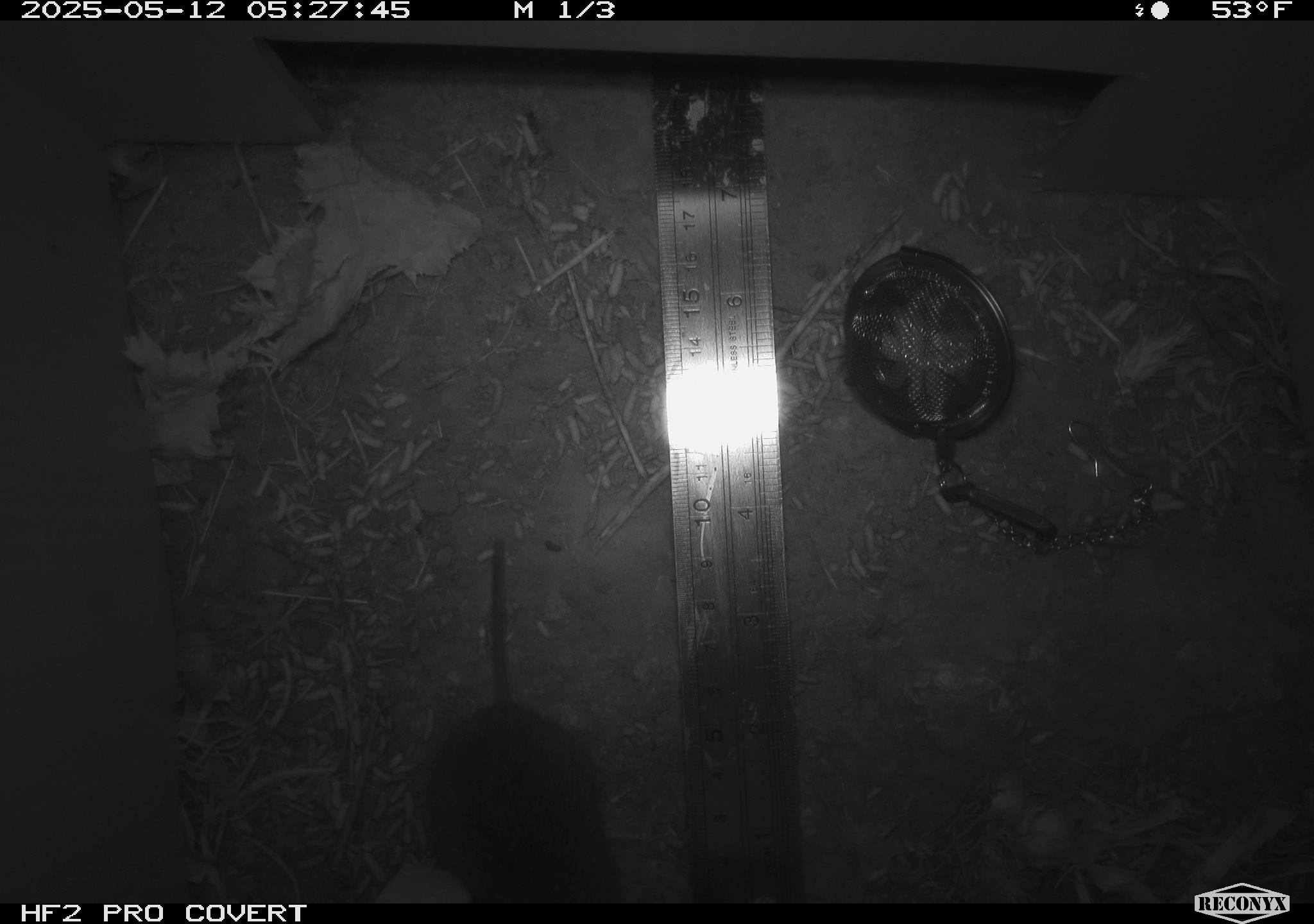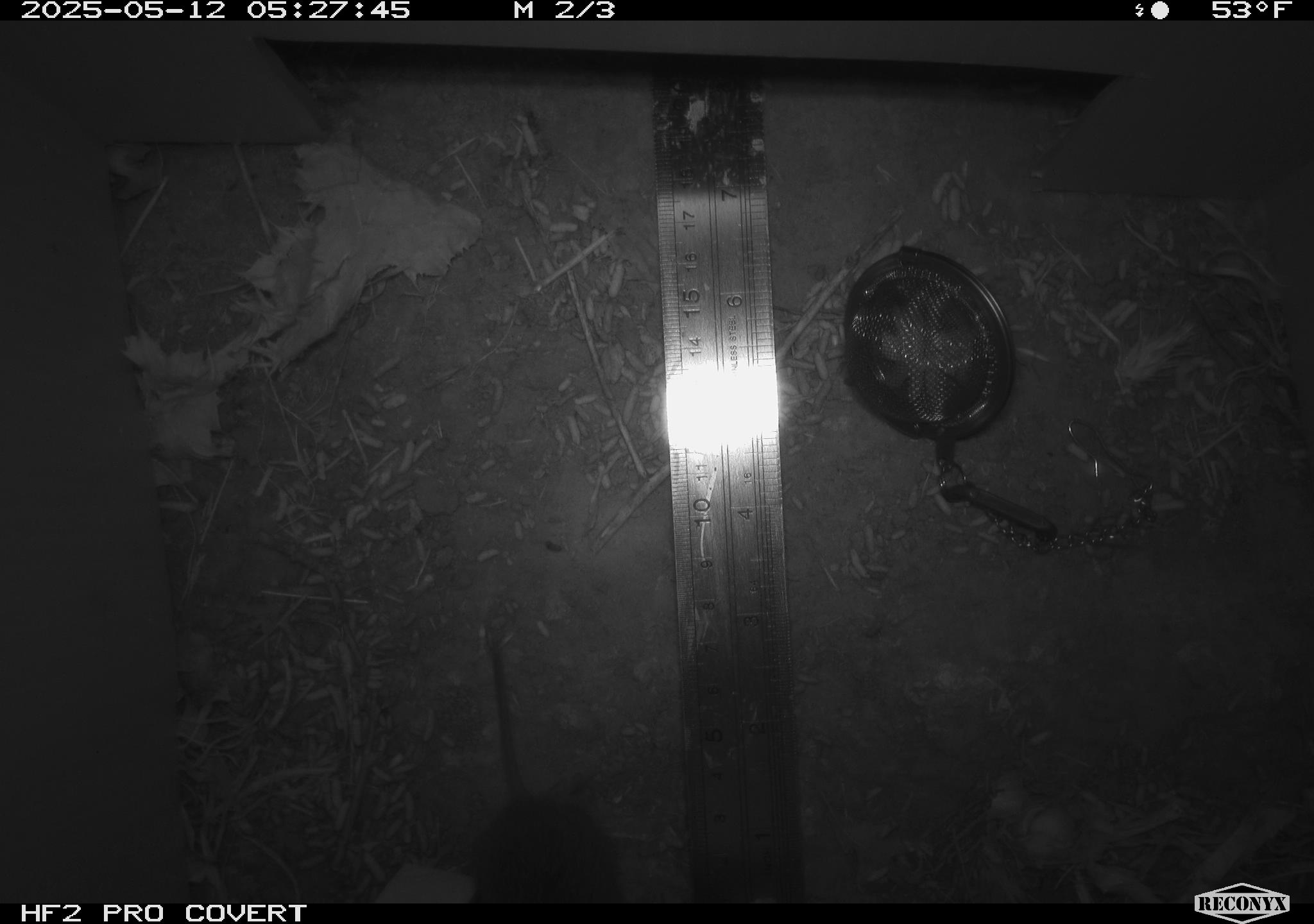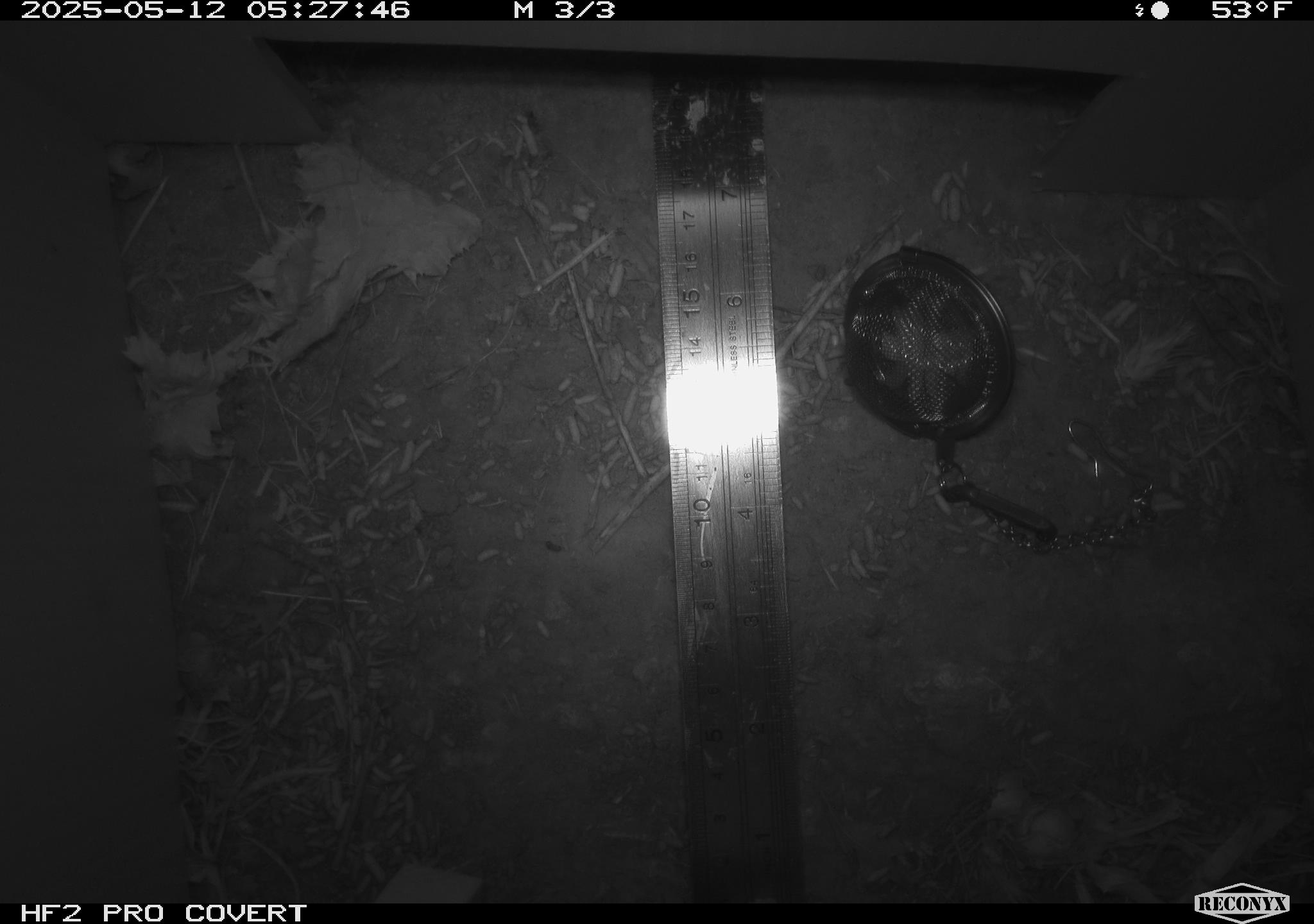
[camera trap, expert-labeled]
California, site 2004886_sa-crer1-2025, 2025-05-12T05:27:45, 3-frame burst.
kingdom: Animalia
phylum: Chordata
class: Mammalia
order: Rodentia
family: Cricetidae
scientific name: Arvicolinae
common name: voles, lemmings, and muskrats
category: arvicolinae subfamily